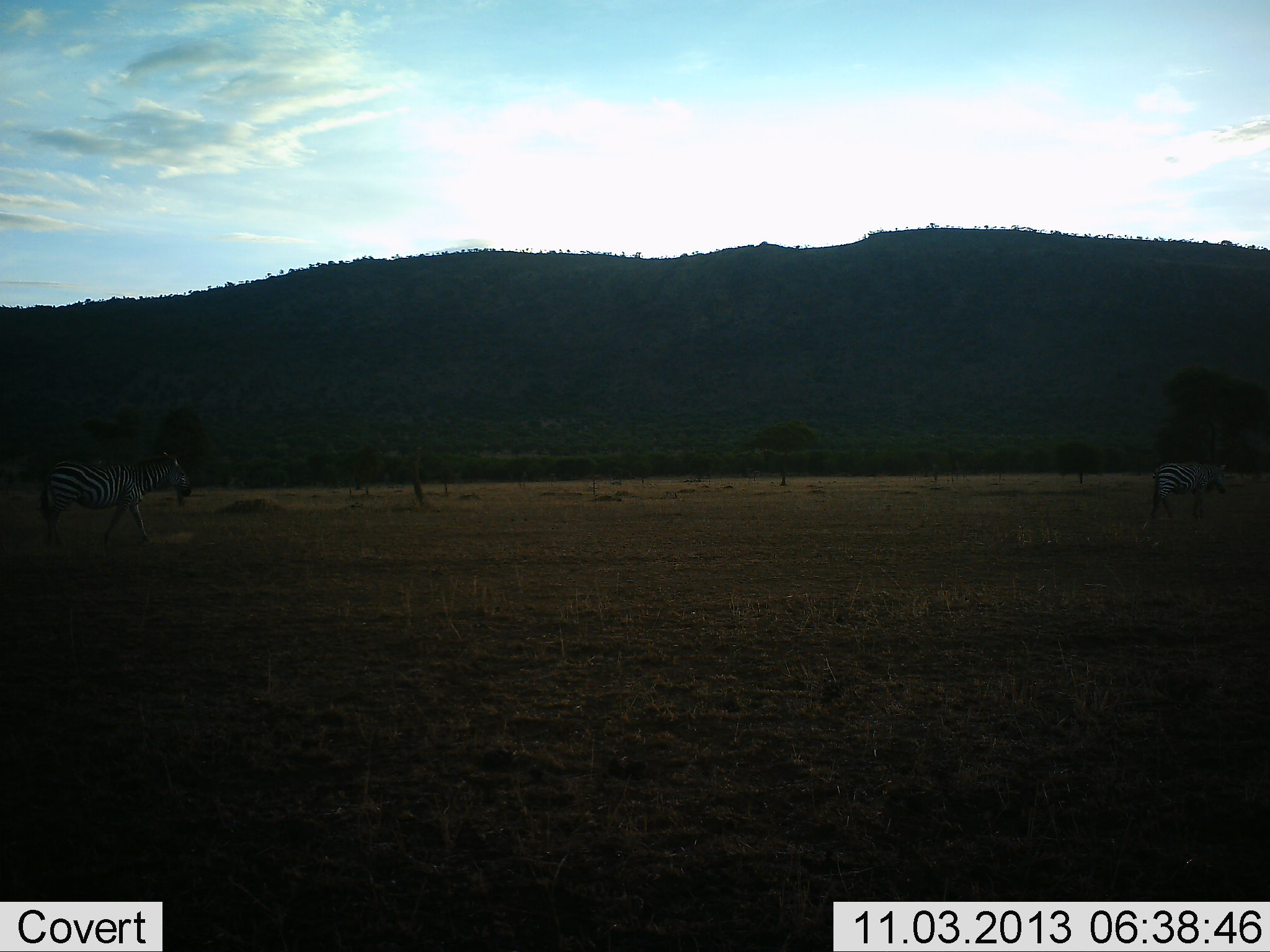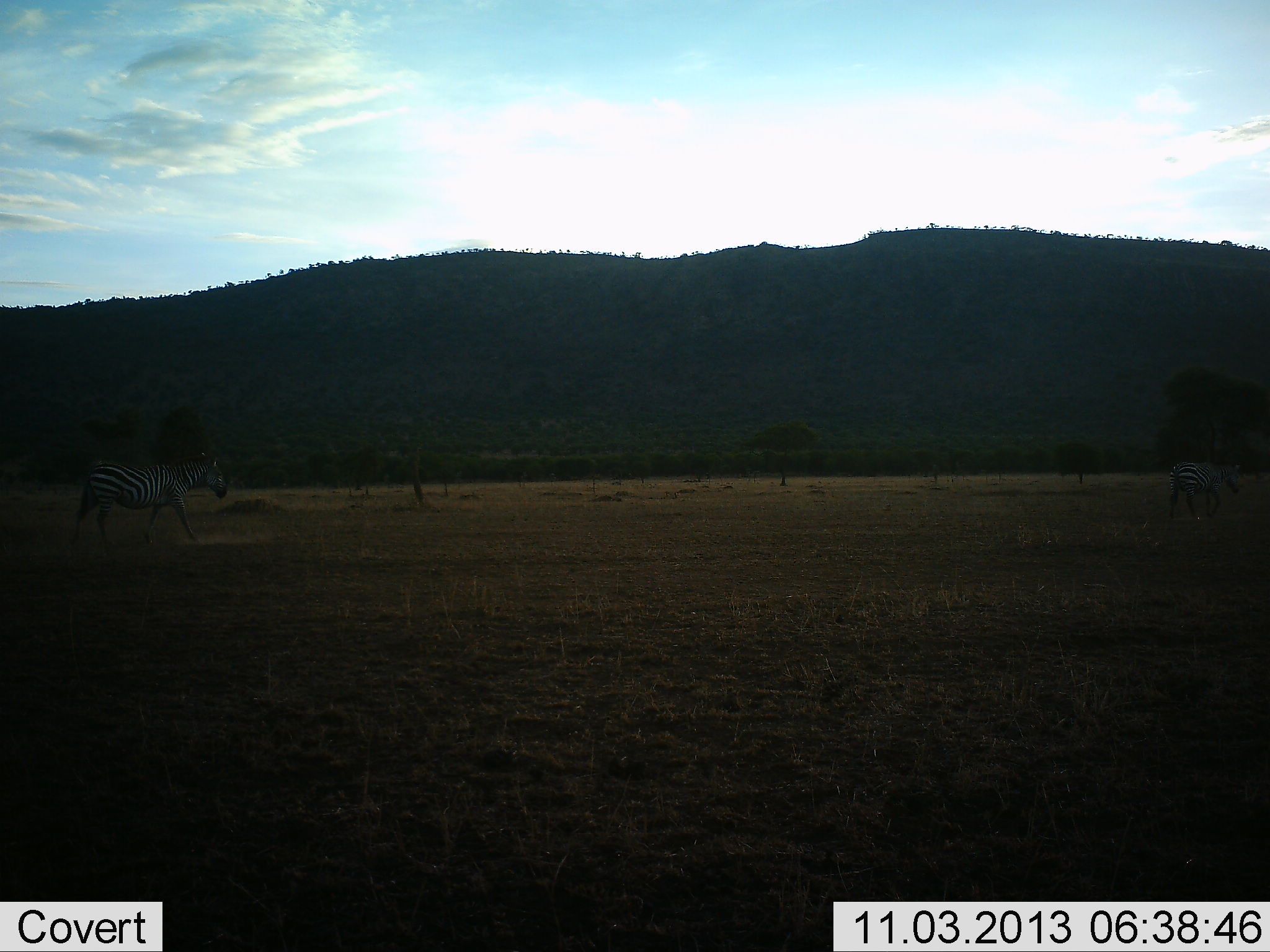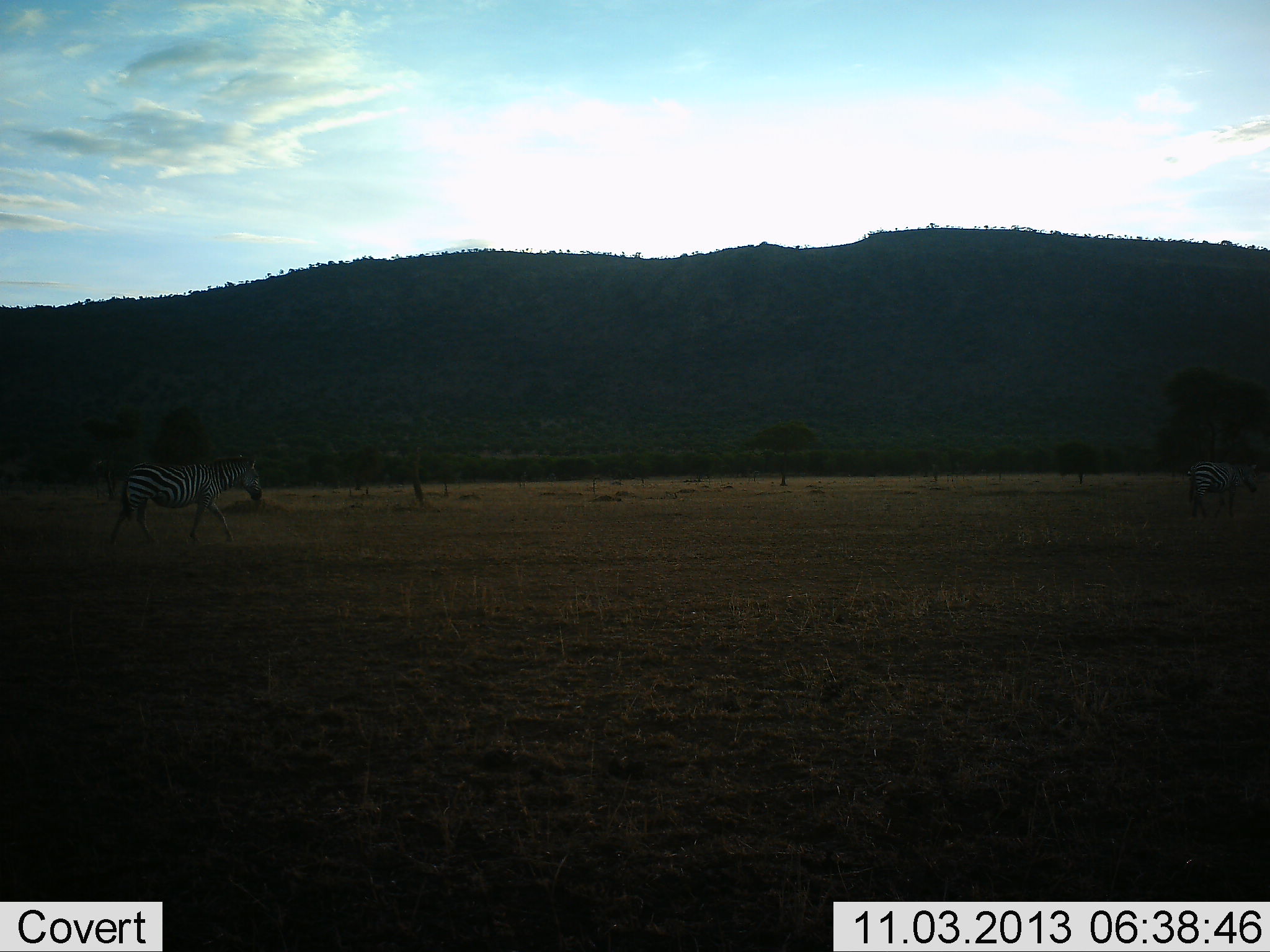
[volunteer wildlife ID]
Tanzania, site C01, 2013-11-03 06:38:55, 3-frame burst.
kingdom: Animalia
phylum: Chordata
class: Mammalia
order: Perissodactyla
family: Equidae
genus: Equus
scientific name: Equus quagga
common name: plains zebra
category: zebra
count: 2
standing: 0%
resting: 0%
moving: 100%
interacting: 0%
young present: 0%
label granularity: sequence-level